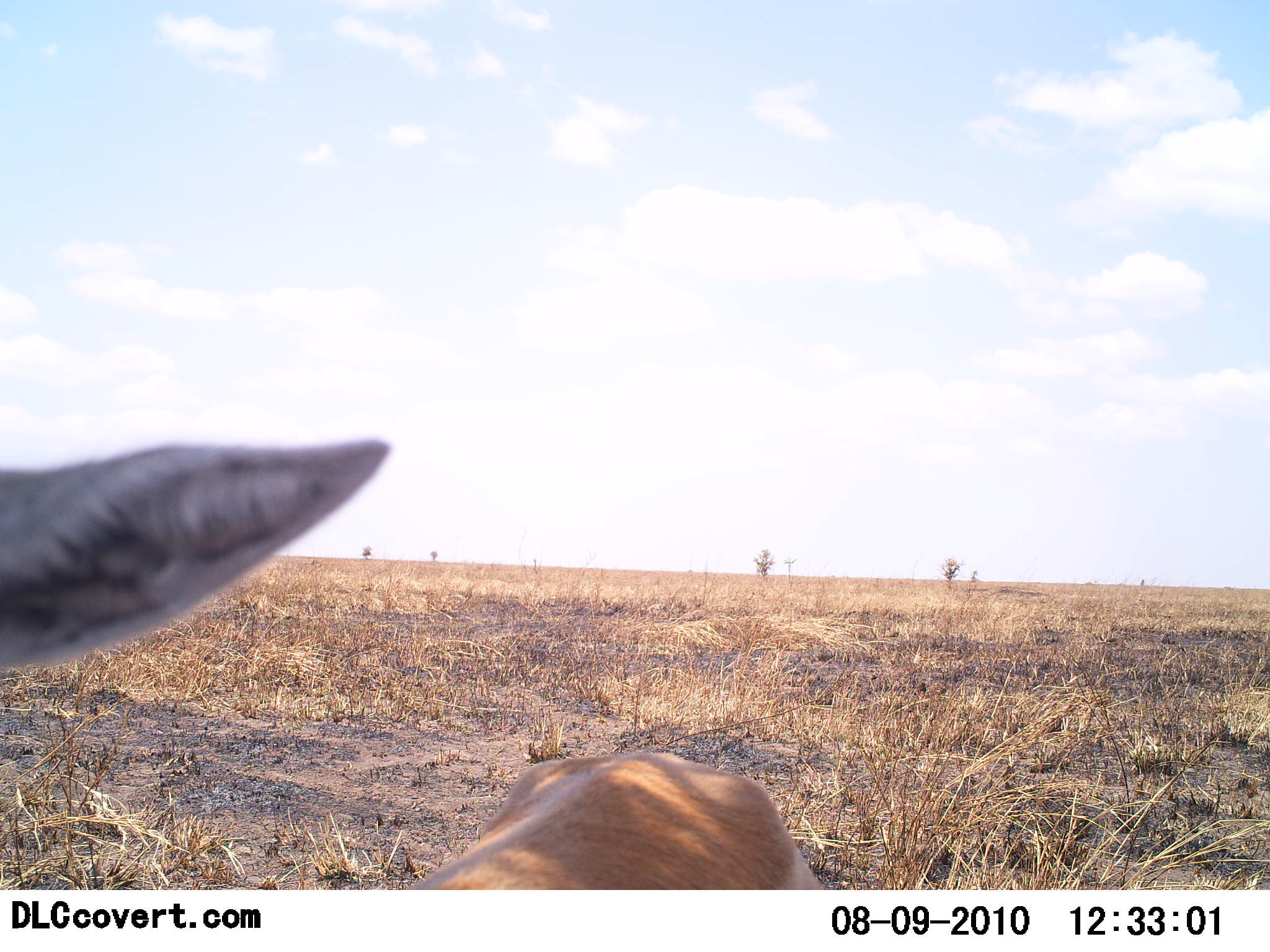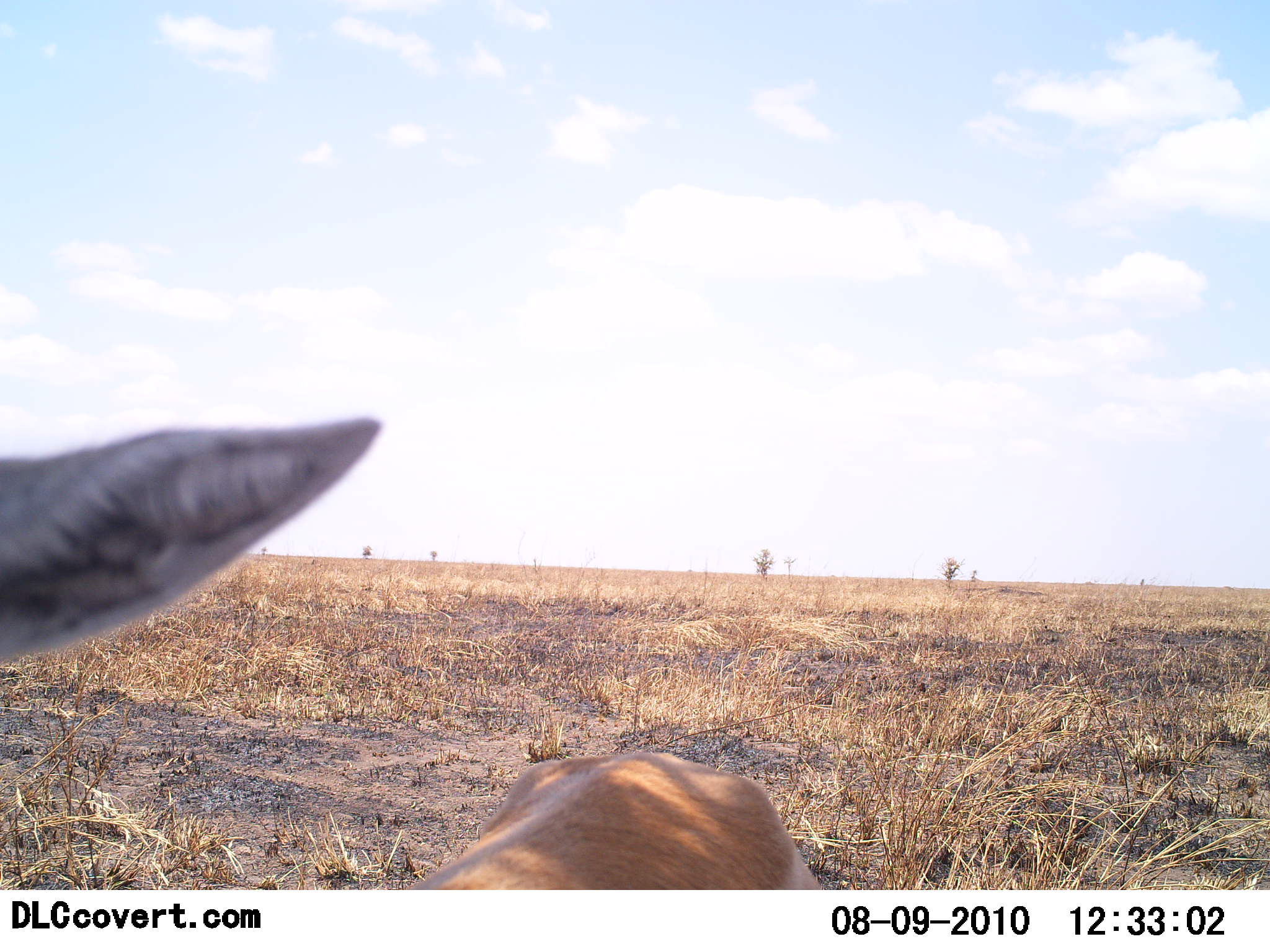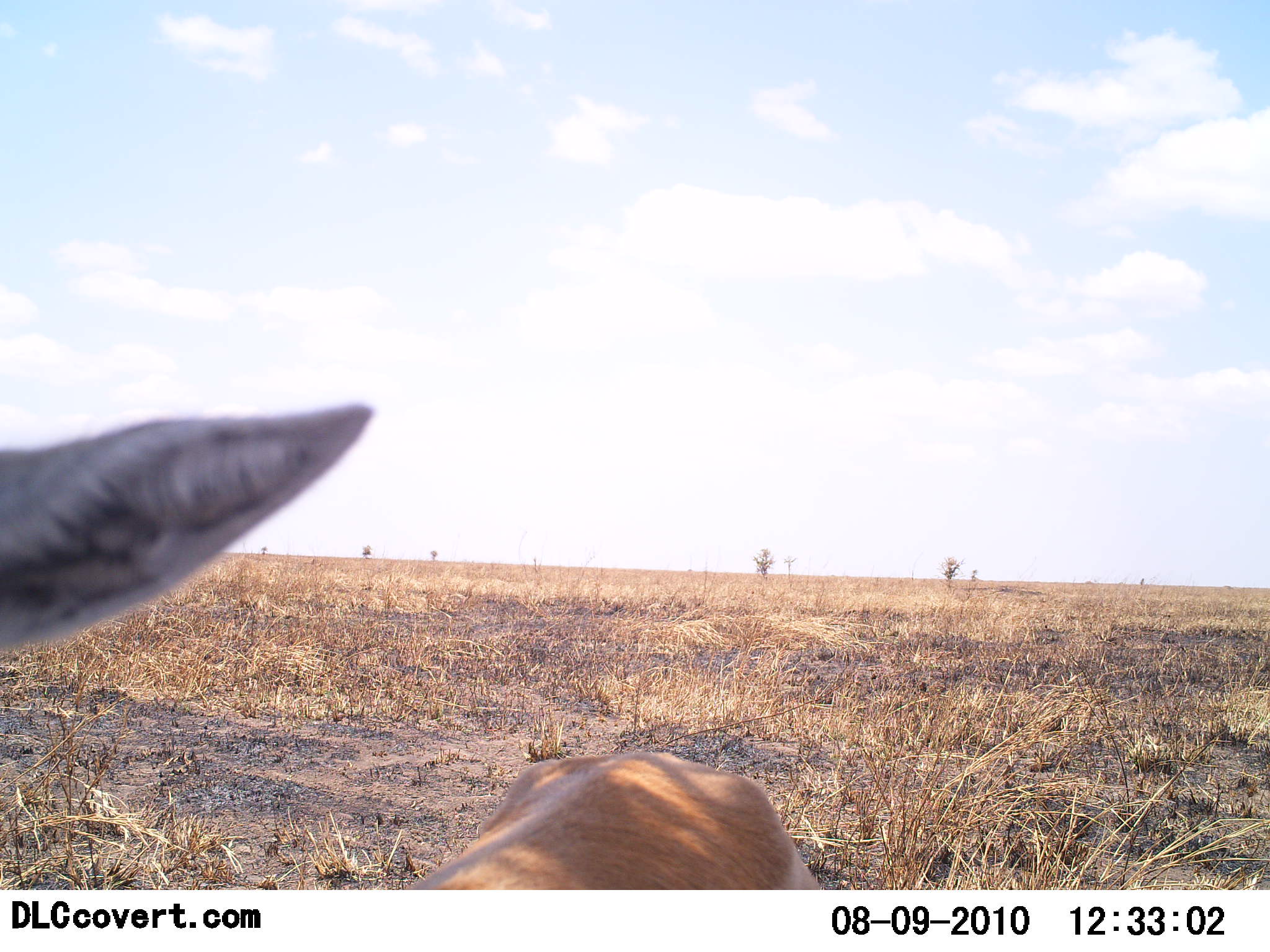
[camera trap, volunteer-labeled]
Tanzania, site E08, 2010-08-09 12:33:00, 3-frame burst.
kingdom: Animalia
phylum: Chordata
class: Mammalia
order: Artiodactyla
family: Bovidae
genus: Nanger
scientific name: Nanger granti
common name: grant's gazelle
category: gazellegrants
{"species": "gazellegrants (grant's gazelle) (Nanger granti)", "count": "1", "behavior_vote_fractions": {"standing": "92%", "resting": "17%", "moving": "0%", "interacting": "8%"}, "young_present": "0%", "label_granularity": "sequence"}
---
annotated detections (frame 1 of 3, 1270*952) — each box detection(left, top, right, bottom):
animal: detection(0, 439, 391, 672); detection(394, 750, 832, 889)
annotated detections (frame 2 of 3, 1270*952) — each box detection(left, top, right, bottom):
animal: detection(0, 413, 382, 663); detection(399, 749, 828, 891)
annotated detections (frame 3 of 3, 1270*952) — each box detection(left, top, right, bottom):
animal: detection(0, 404, 374, 650); detection(396, 751, 819, 889)